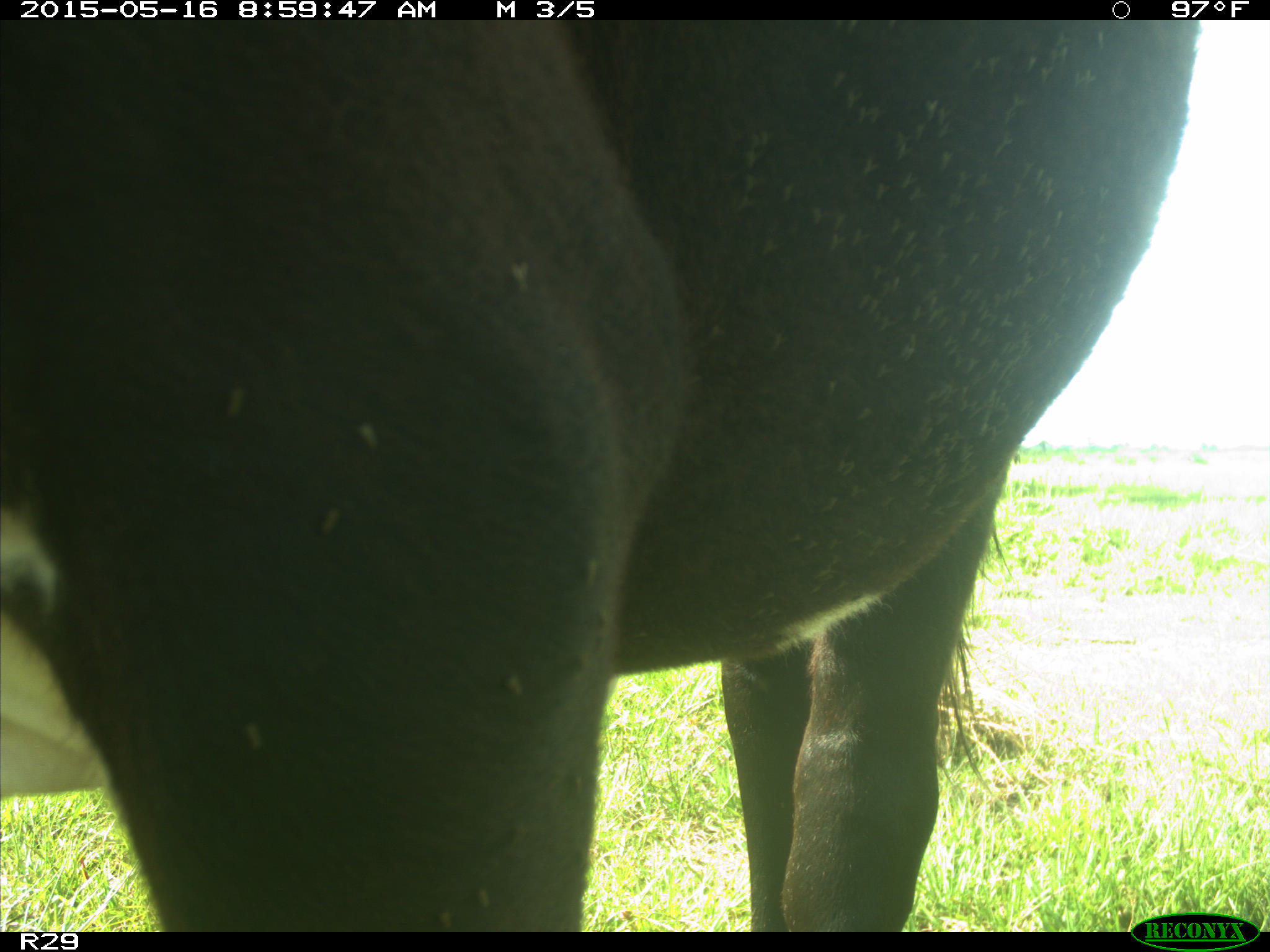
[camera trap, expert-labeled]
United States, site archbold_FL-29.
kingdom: Animalia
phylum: Chordata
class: Mammalia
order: Artiodactyla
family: Bovidae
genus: Bos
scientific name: Bos taurus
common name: domestic cow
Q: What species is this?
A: Bos taurus (domestic cow).